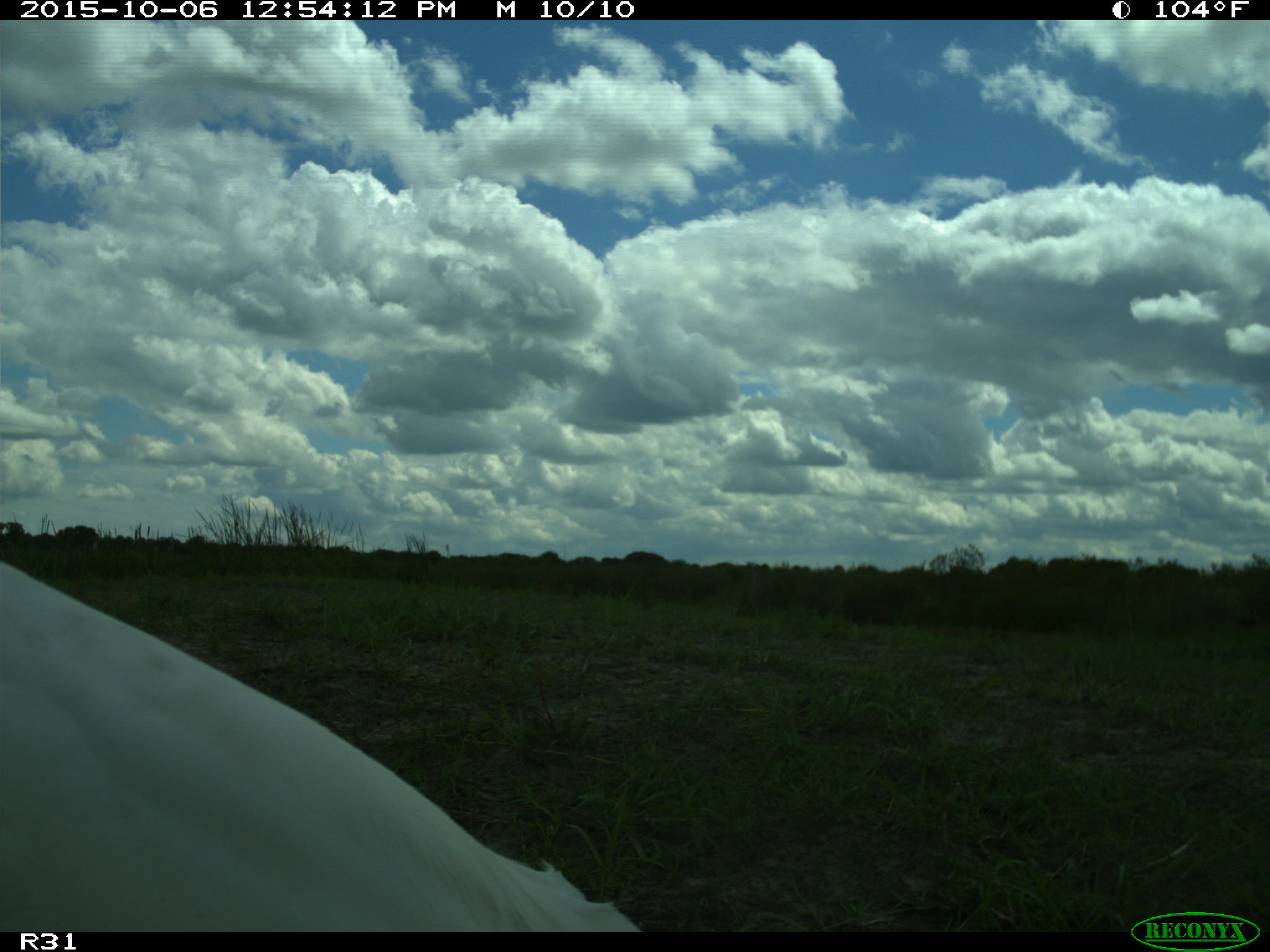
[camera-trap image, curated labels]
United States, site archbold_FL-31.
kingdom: Animalia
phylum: Chordata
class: Aves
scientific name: Aves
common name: birds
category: unidentified bird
Unidentified bird (birds) (Aves).